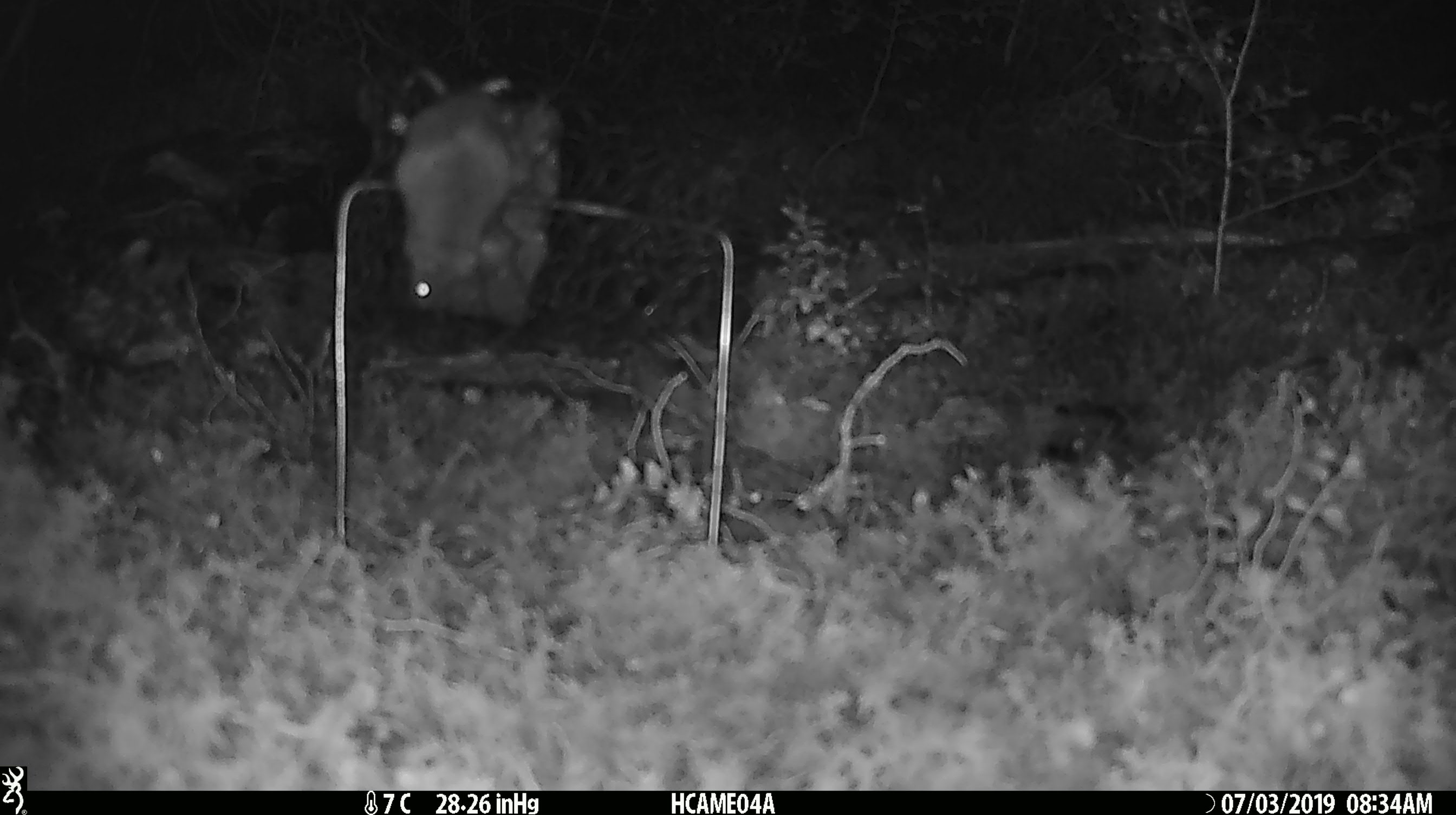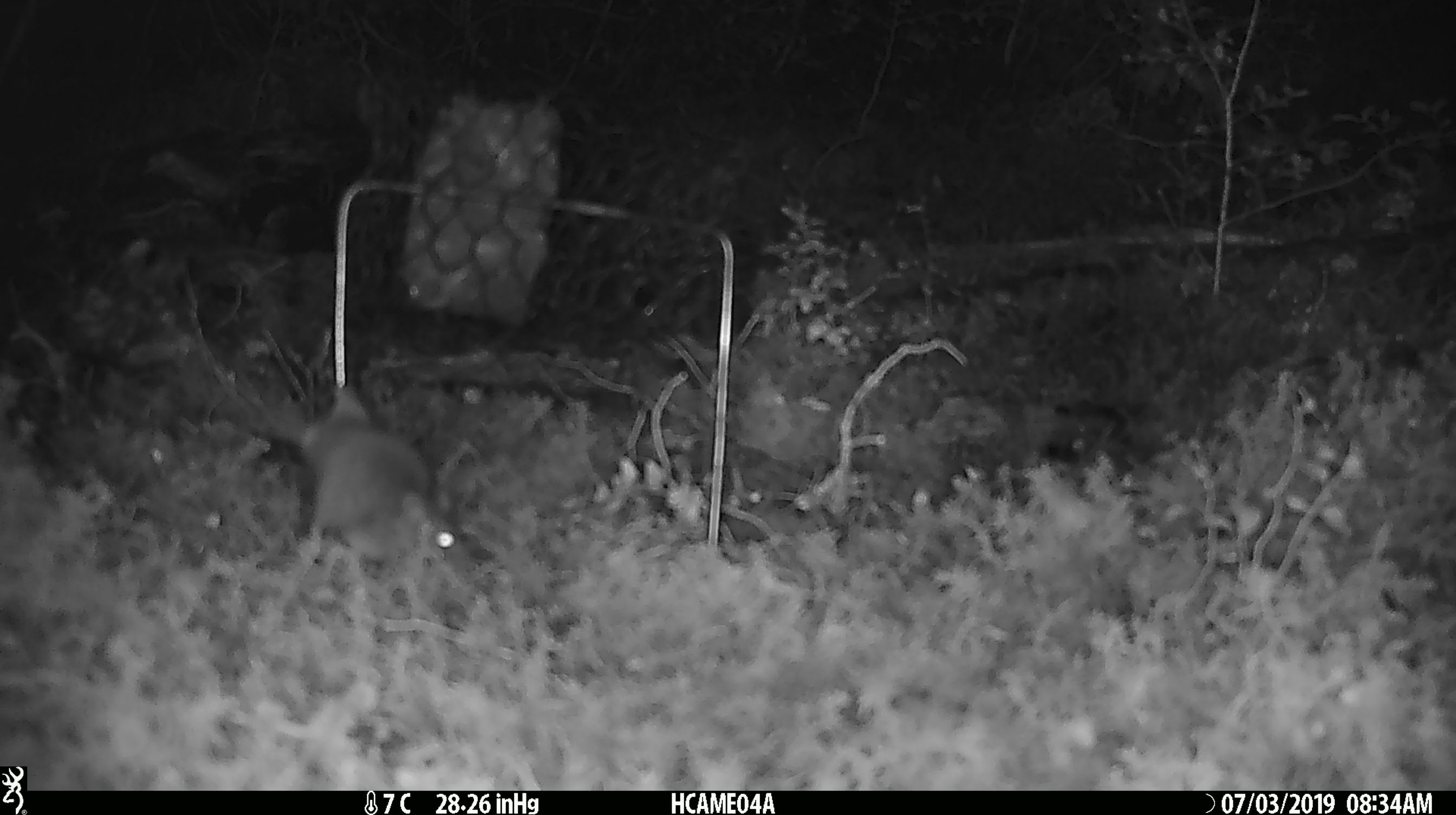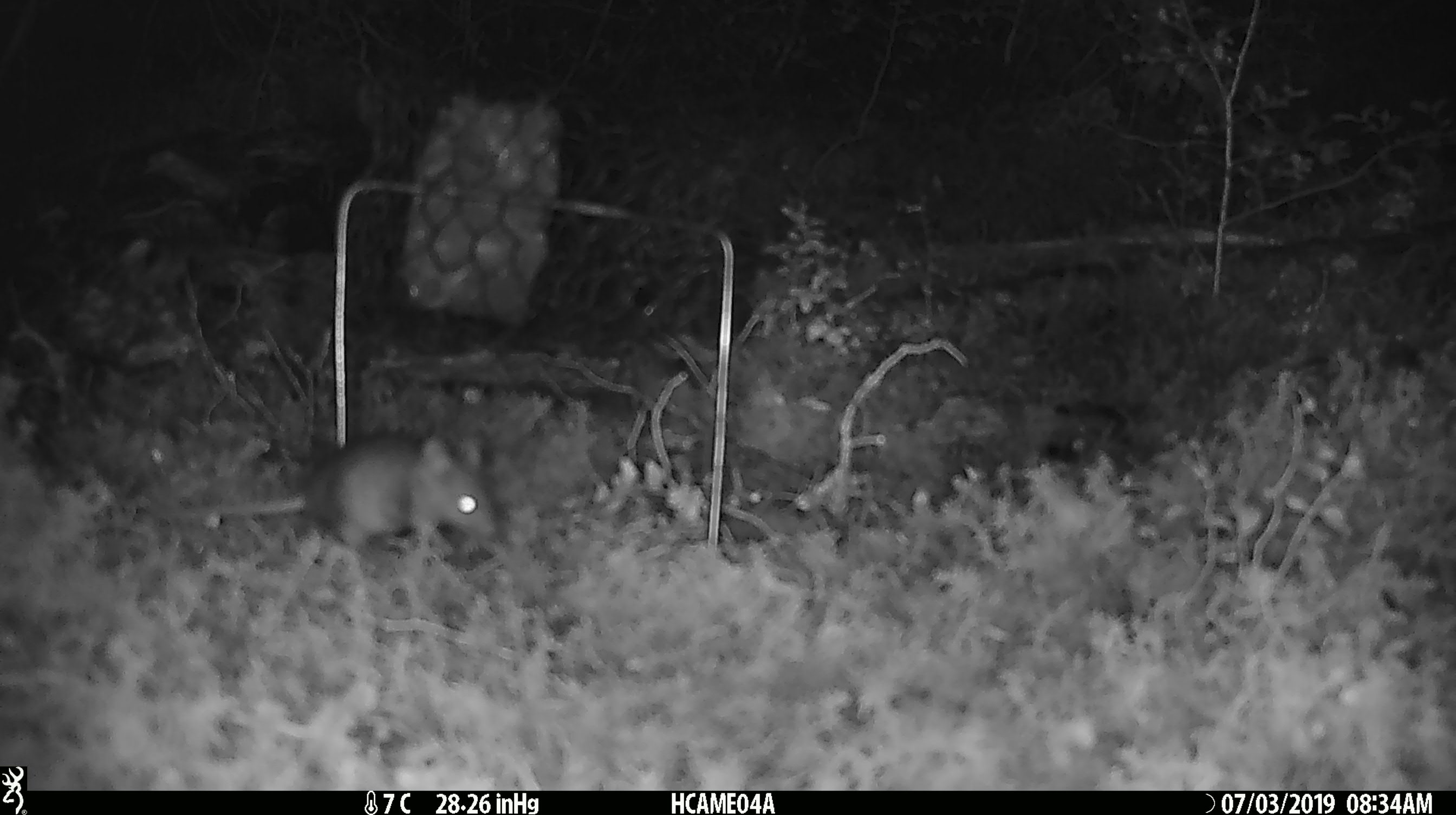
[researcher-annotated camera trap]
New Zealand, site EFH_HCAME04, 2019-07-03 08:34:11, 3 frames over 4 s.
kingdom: Animalia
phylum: Chordata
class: Mammalia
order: Rodentia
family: Muridae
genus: Mus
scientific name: Mus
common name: mouse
Mouse (Mus).